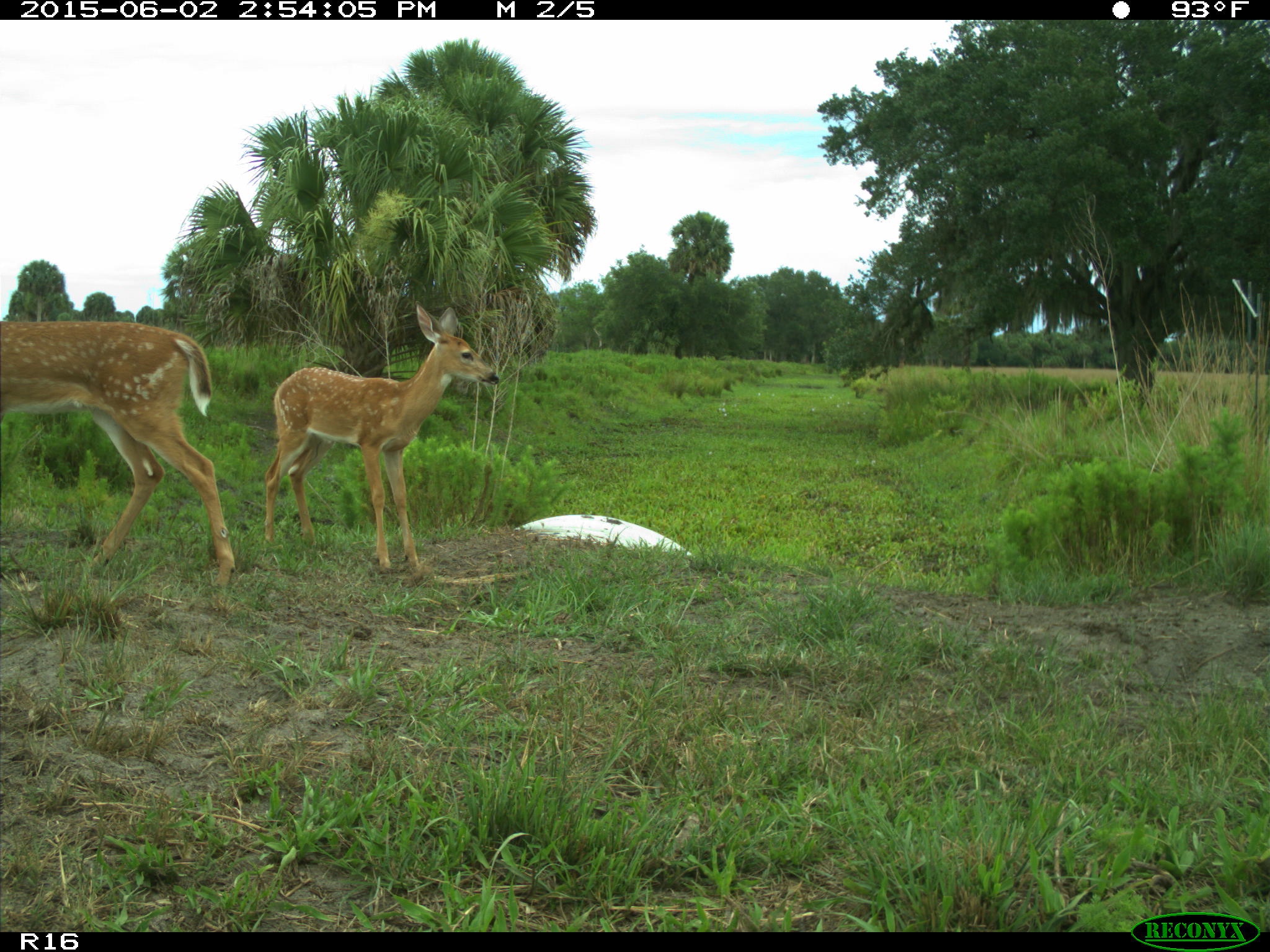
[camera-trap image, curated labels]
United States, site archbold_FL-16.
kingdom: Animalia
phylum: Chordata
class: Mammalia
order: Artiodactyla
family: Cervidae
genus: Odocoileus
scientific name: Odocoileus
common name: deer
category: unidentified deer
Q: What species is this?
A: Unidentified deer (deer) (Odocoileus).